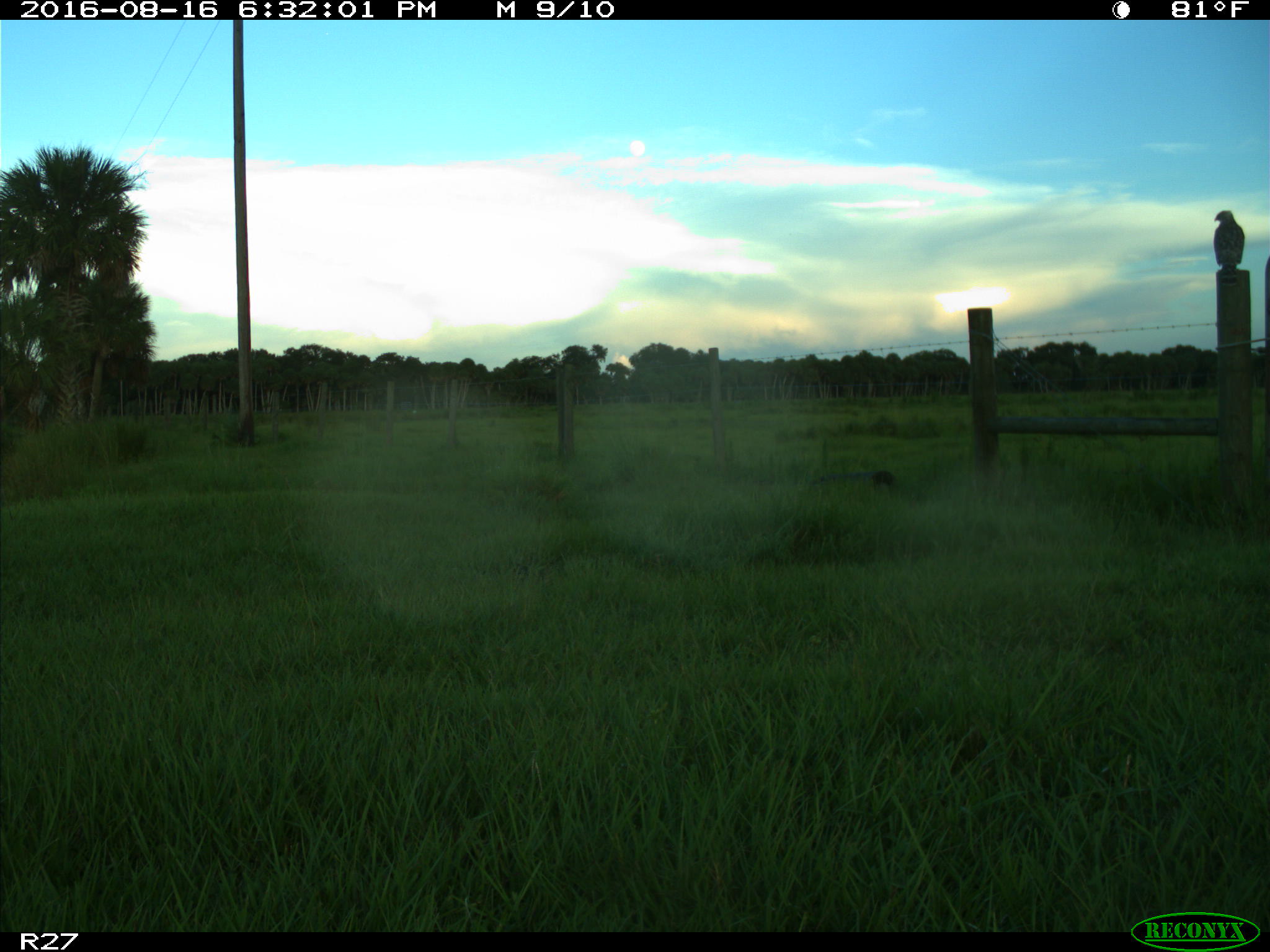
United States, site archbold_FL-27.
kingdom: Animalia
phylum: Chordata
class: Aves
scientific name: Aves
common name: birds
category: unidentified bird